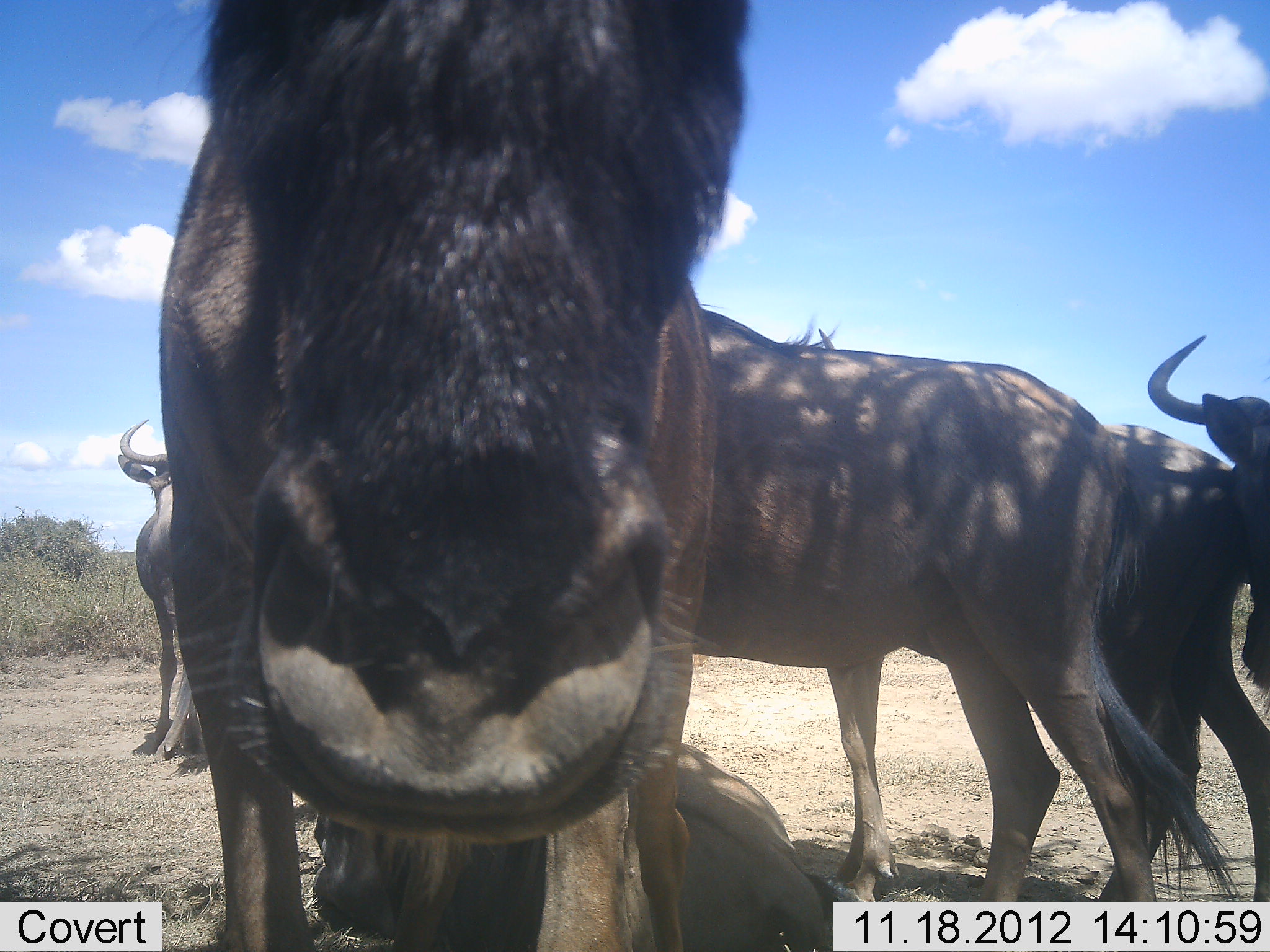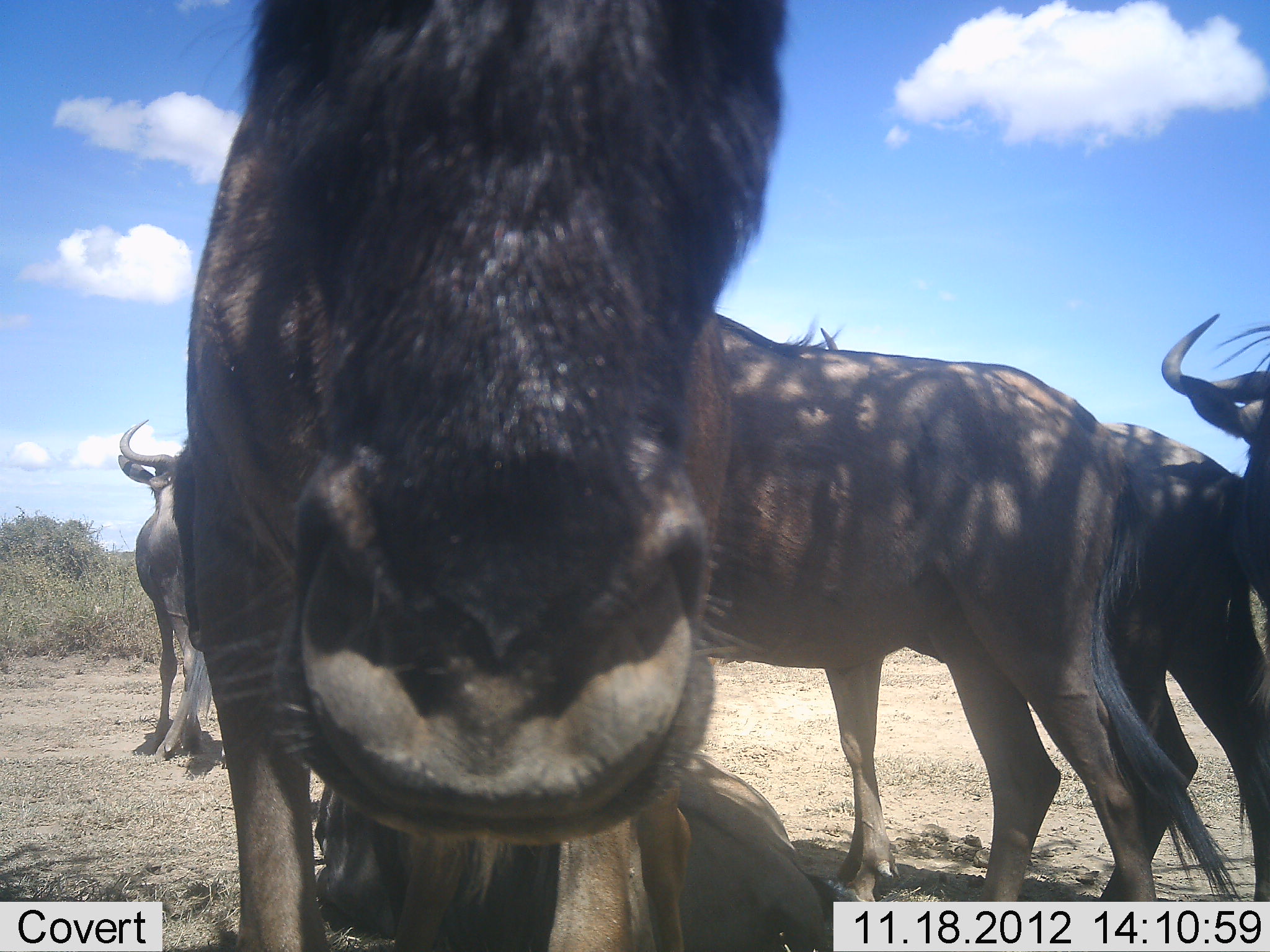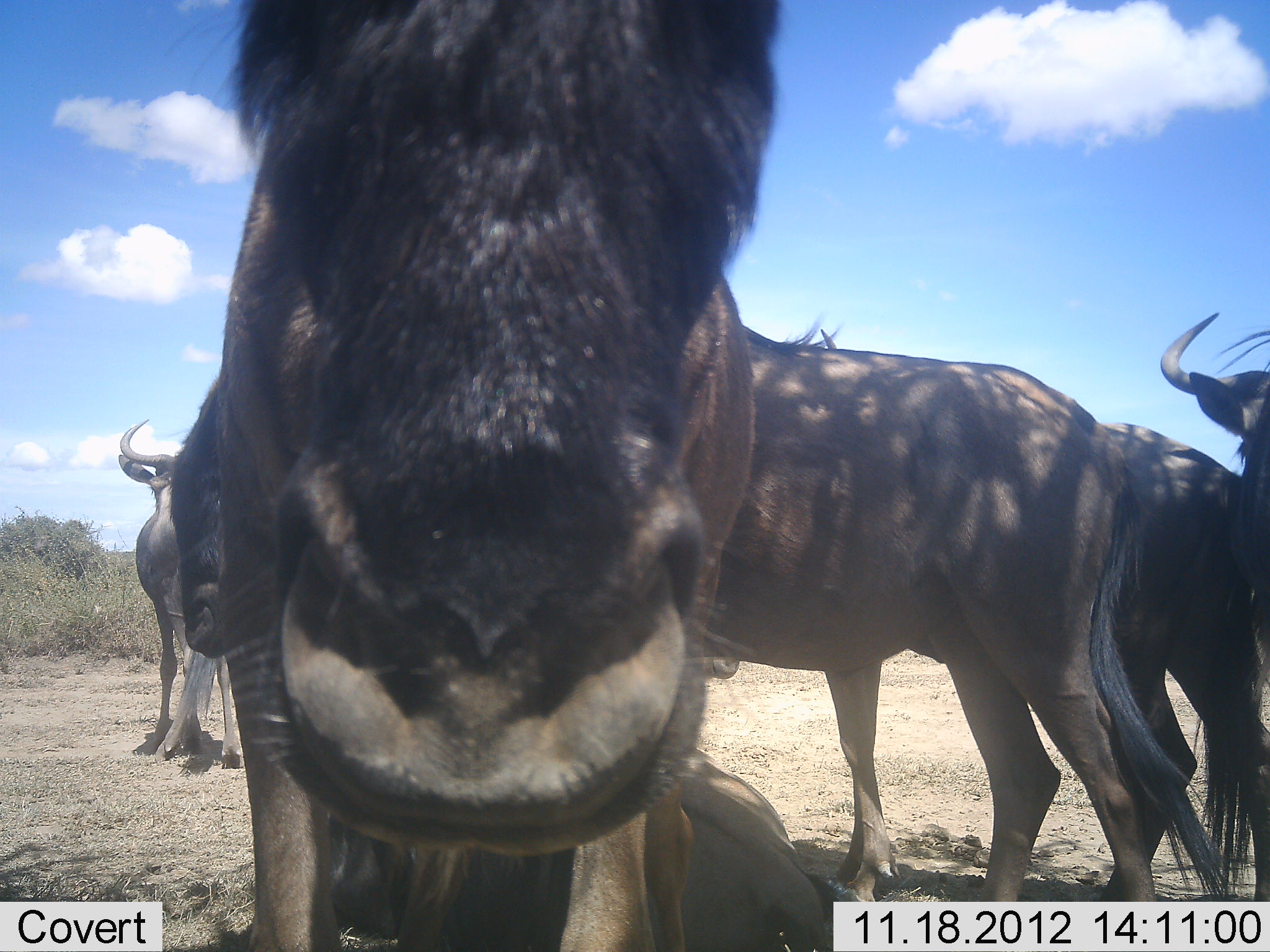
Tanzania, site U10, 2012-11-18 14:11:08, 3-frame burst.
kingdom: Animalia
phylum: Chordata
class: Mammalia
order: Artiodactyla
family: Bovidae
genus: Connochaetes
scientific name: Connochaetes taurinus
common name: blue wildebeest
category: wildebeest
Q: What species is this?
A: Wildebeest (blue wildebeest) (Connochaetes taurinus).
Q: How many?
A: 6.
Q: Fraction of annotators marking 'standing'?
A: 90%.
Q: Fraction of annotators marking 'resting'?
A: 70%.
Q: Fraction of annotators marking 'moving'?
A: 0%.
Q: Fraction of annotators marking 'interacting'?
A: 10%.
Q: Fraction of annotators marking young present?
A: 0%.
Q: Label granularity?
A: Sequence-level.